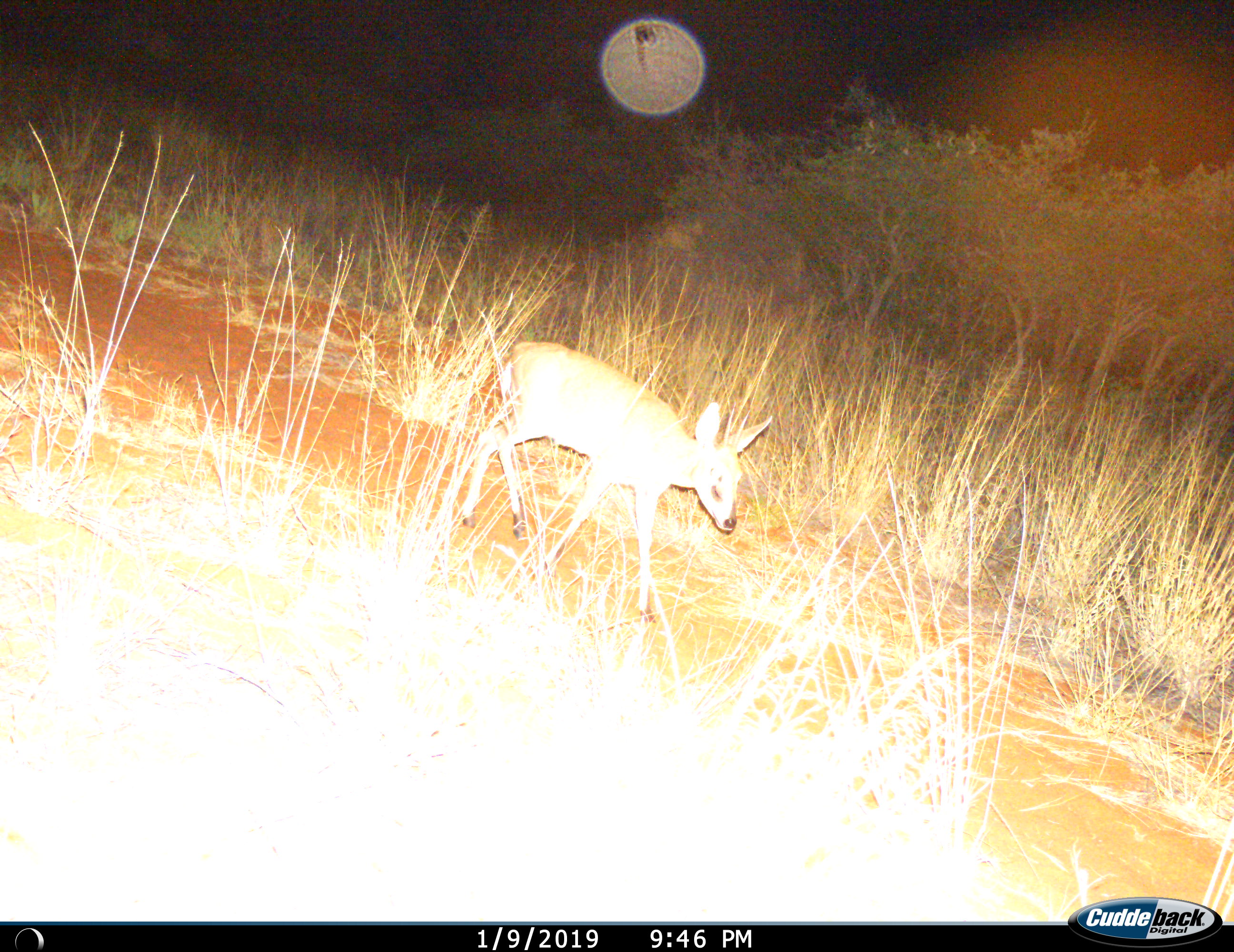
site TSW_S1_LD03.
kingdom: Animalia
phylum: Chordata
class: Mammalia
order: Artiodactyla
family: Bovidae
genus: Sylvicapra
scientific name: Sylvicapra grimmia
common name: common duiker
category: duikercommongrey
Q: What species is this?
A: Duikercommongrey (common duiker) (Sylvicapra grimmia).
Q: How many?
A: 1.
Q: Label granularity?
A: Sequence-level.